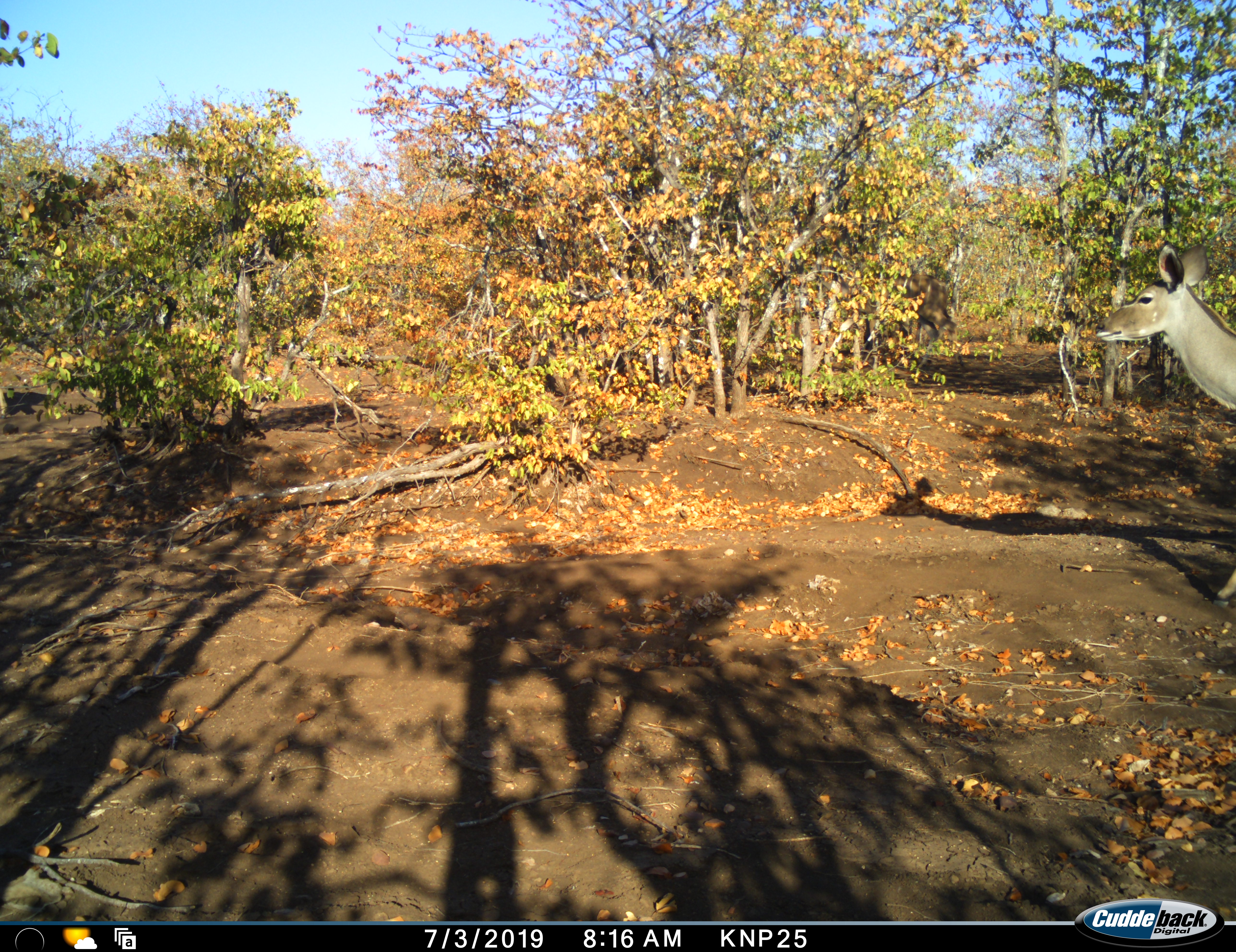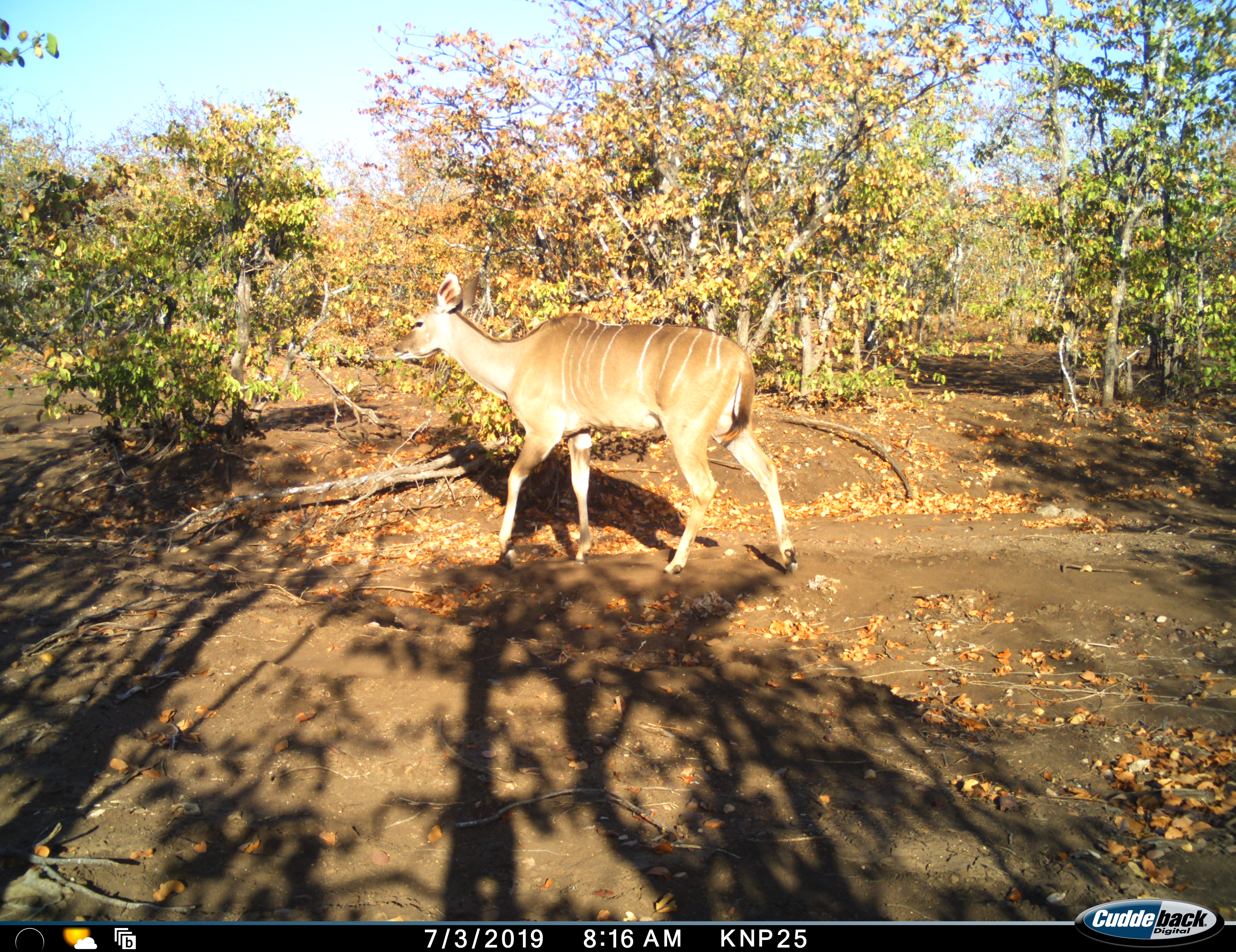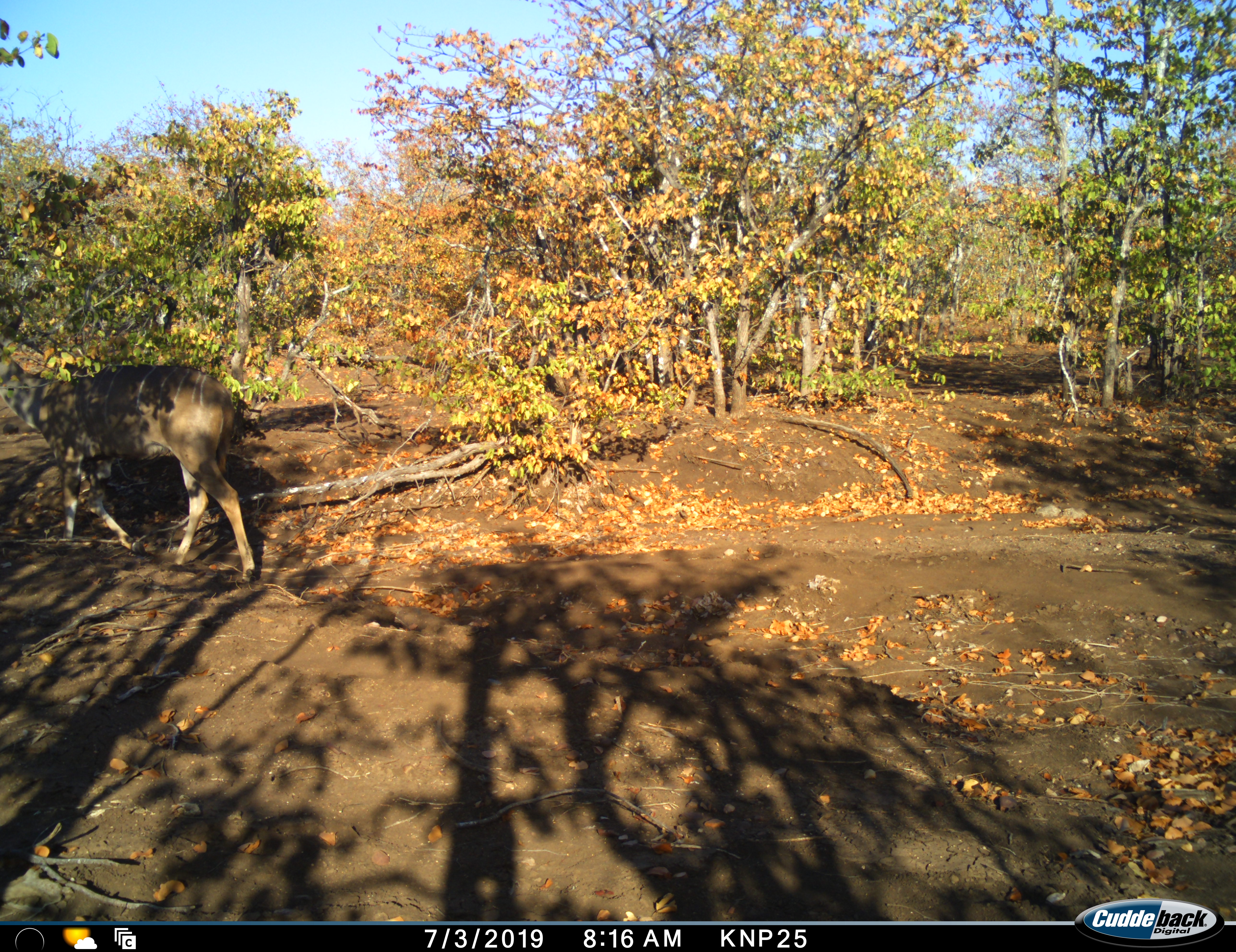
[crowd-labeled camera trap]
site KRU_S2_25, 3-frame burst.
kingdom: Animalia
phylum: Chordata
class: Mammalia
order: Artiodactyla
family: Bovidae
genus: Tragelaphus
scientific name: Tragelaphus angasii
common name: nyala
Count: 1.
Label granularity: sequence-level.